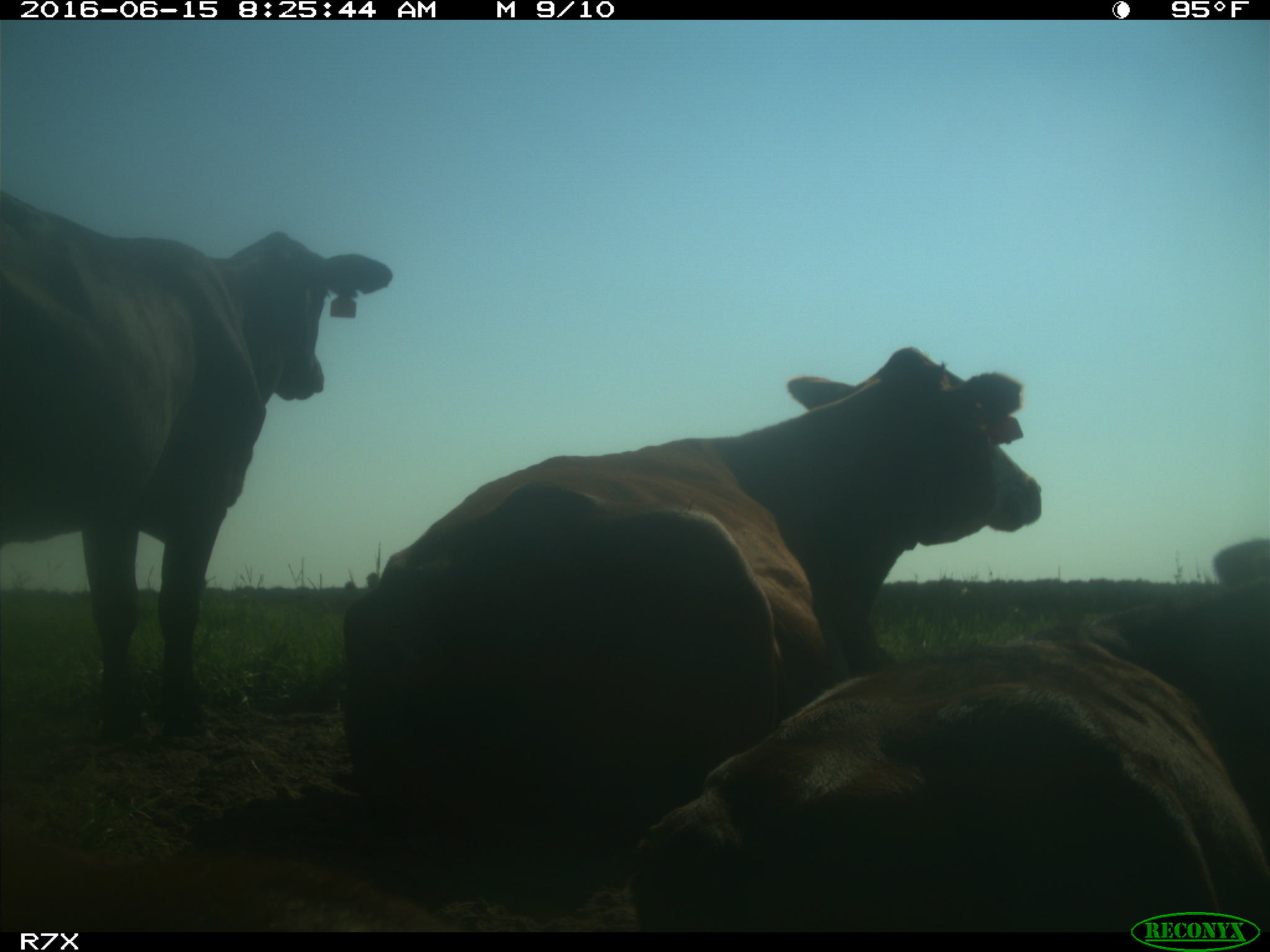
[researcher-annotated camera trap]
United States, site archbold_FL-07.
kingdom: Animalia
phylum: Chordata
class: Mammalia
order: Artiodactyla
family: Bovidae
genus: Bos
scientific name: Bos taurus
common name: domestic cow